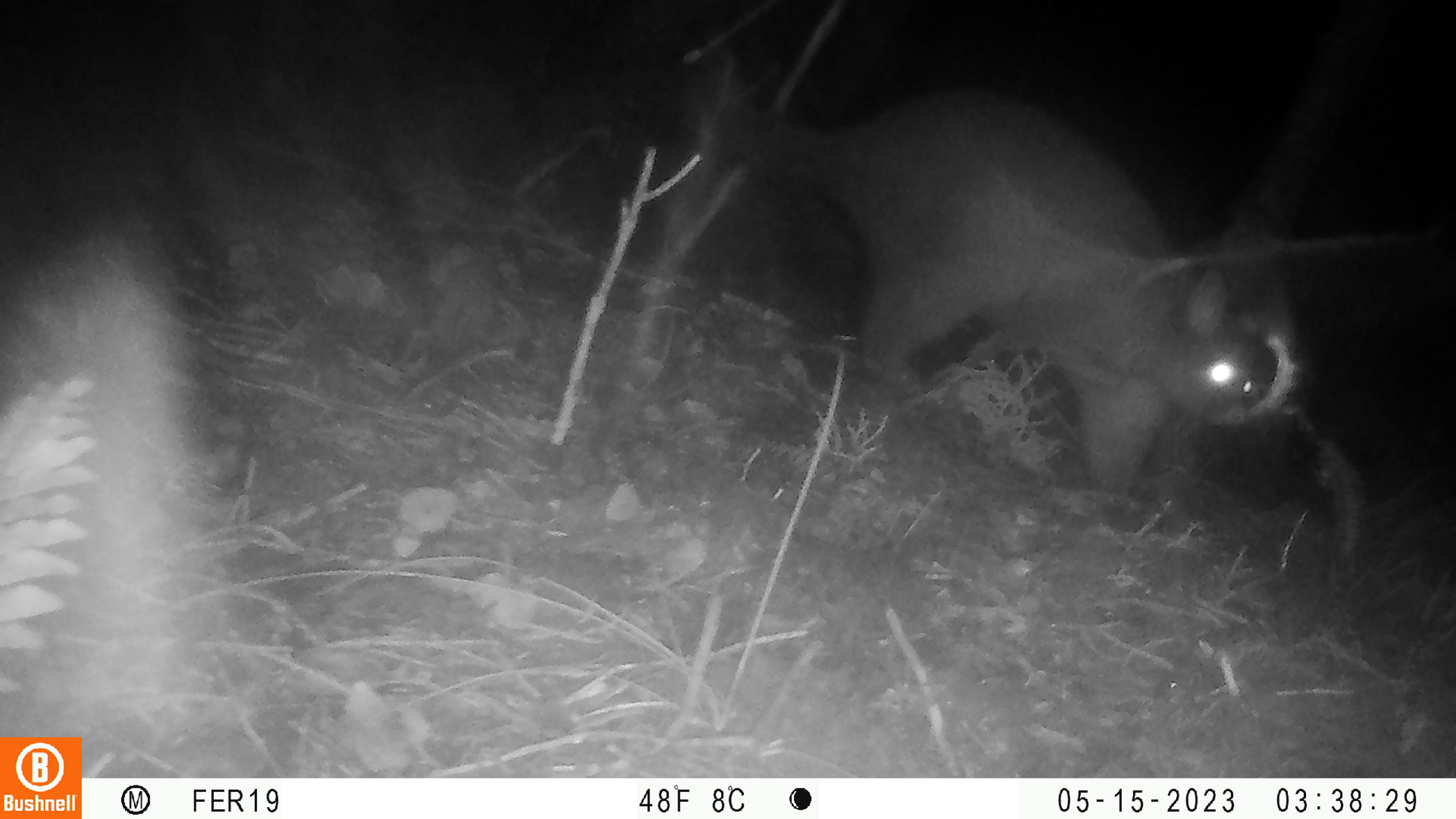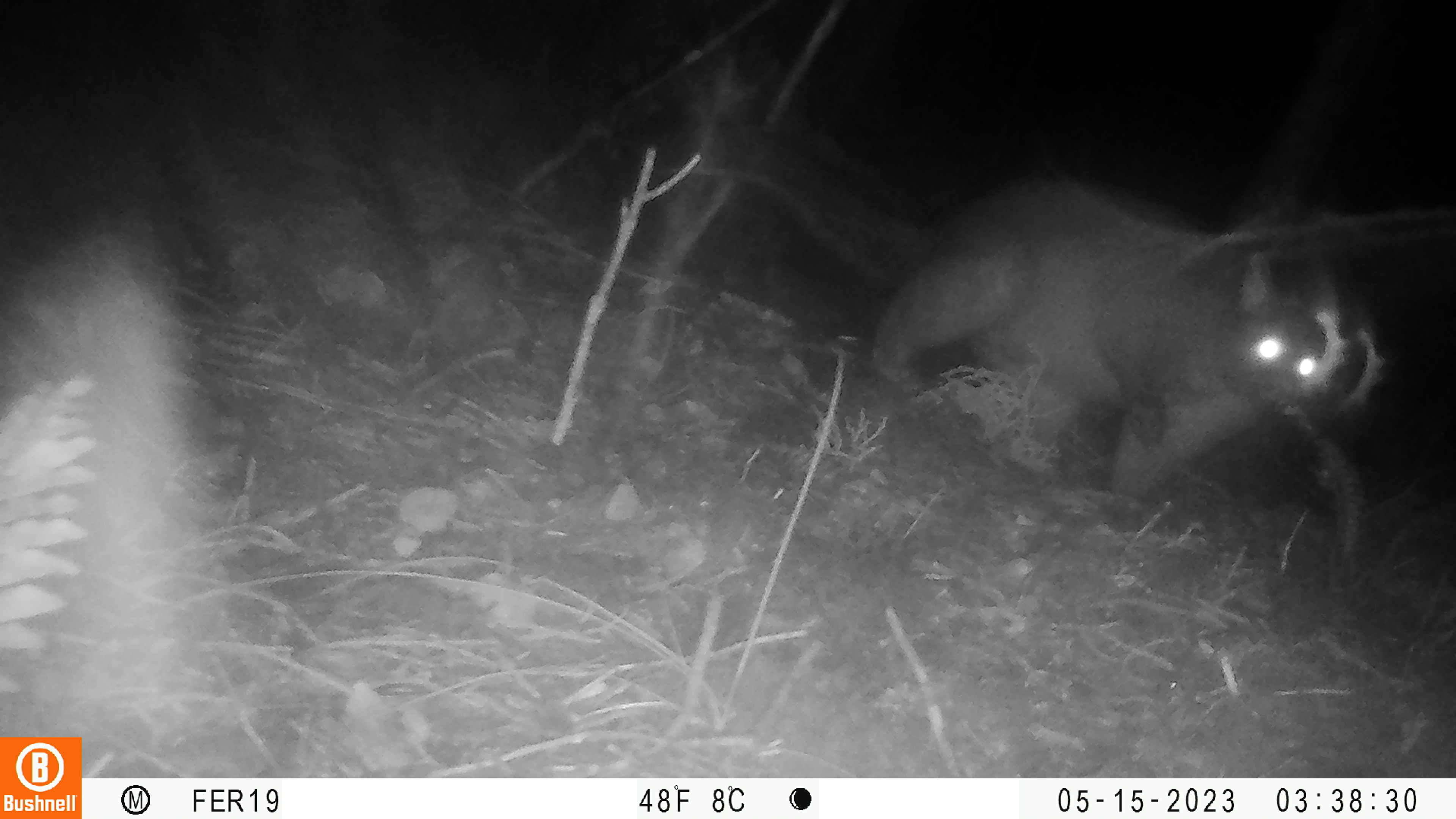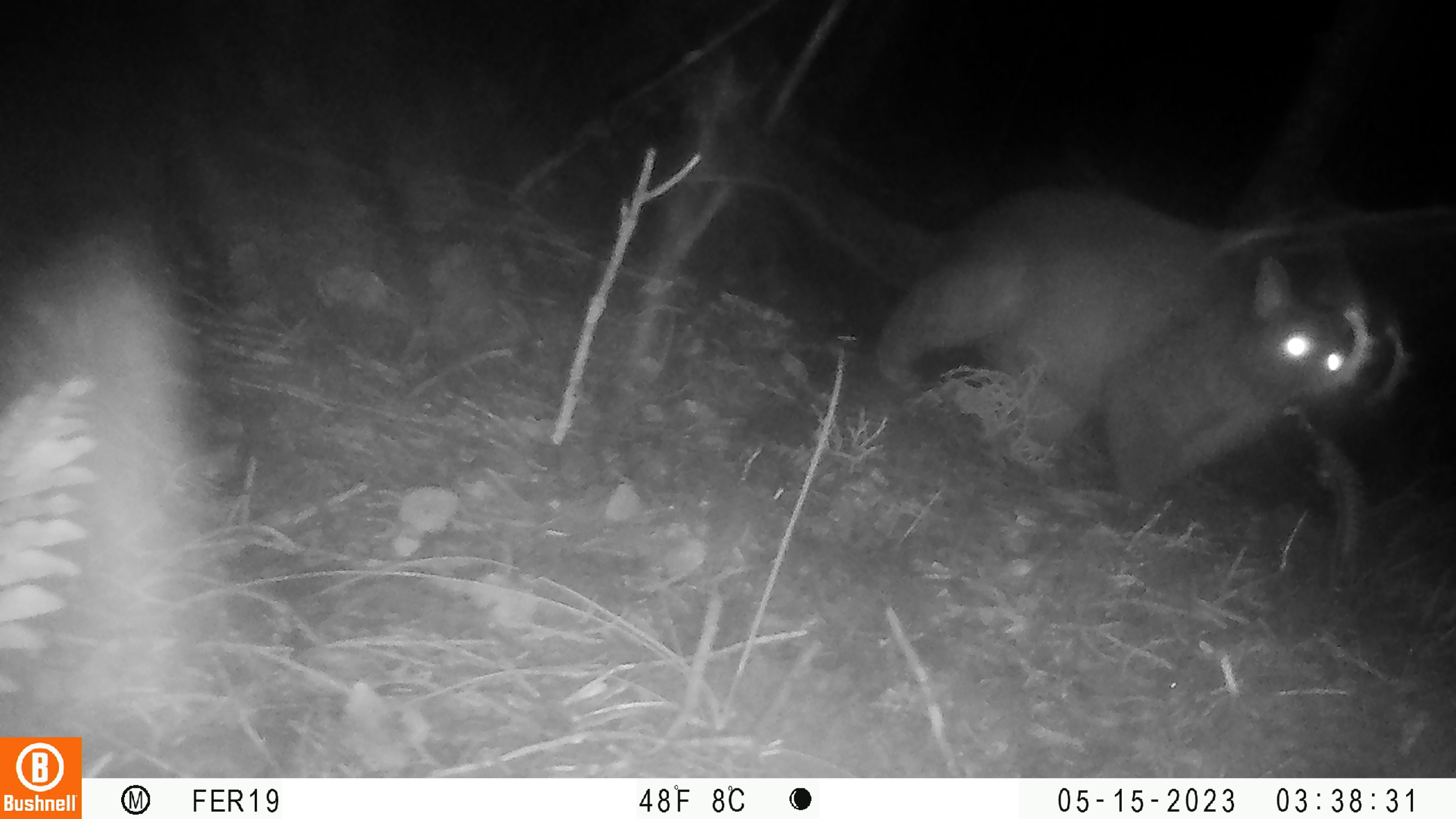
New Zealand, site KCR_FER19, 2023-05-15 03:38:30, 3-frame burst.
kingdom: Animalia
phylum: Chordata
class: Mammalia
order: Diprotodontia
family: Phalangeridae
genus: Trichosurus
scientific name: Trichosurus vulpecula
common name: common brushtail possum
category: possum